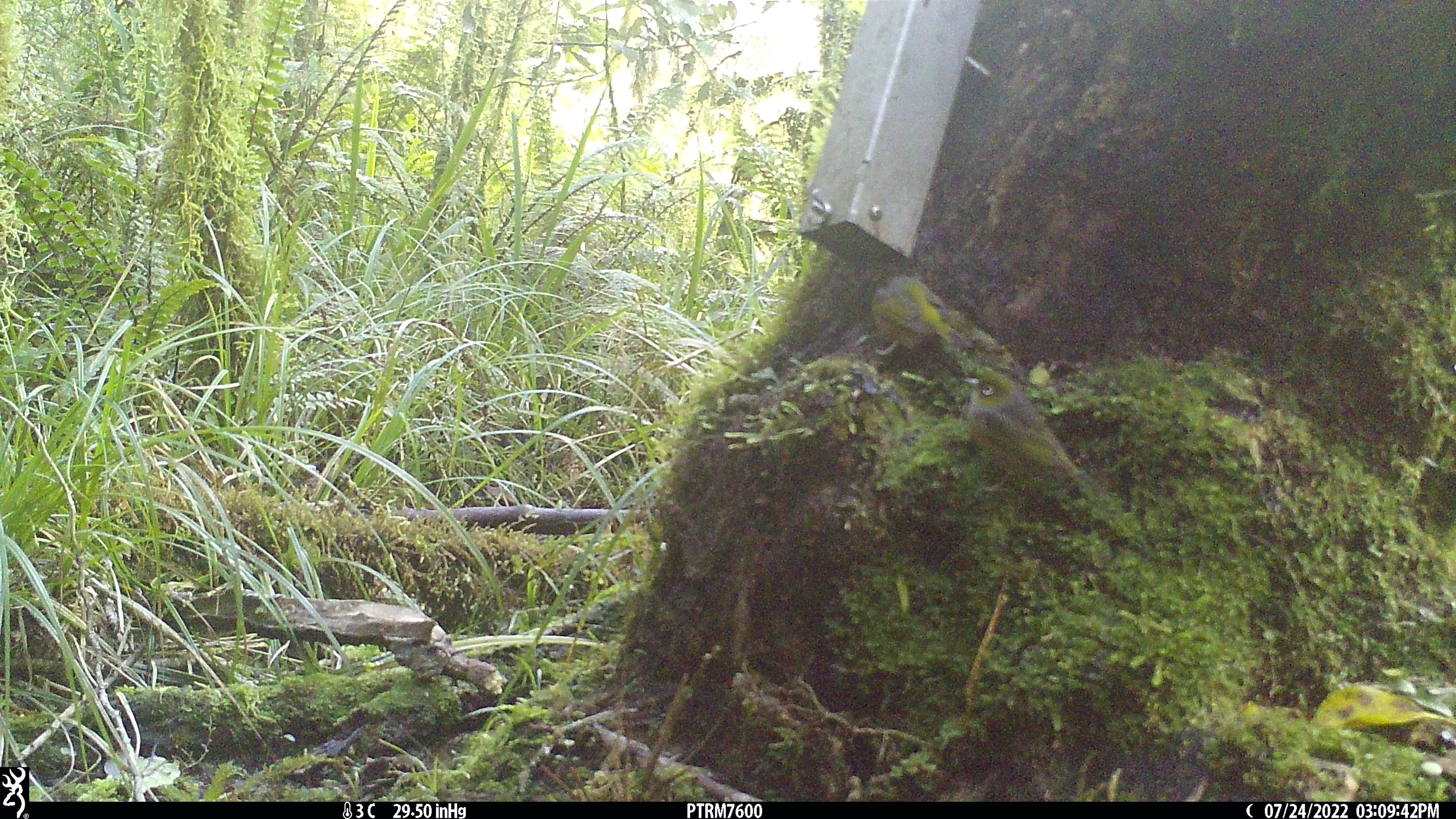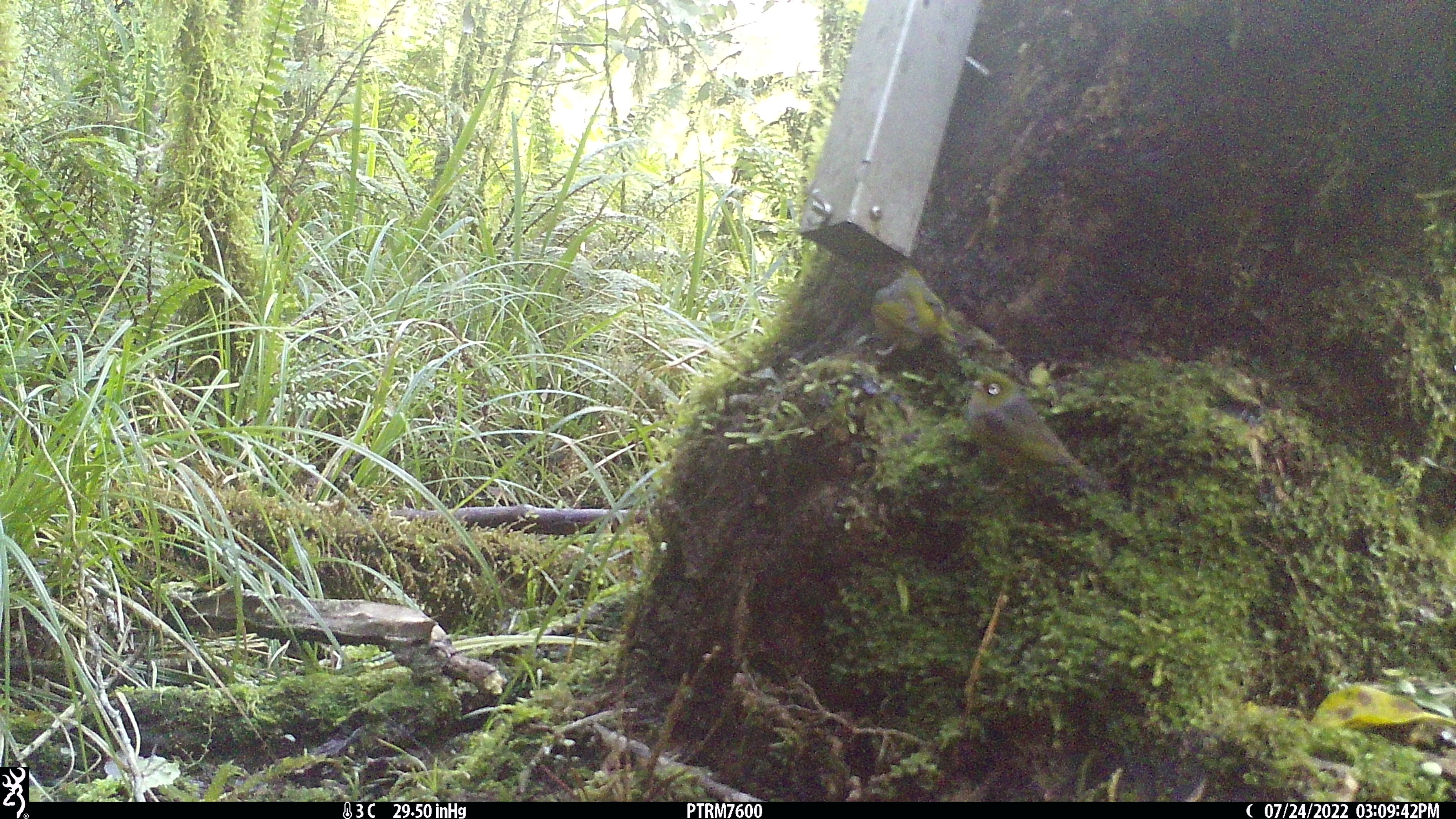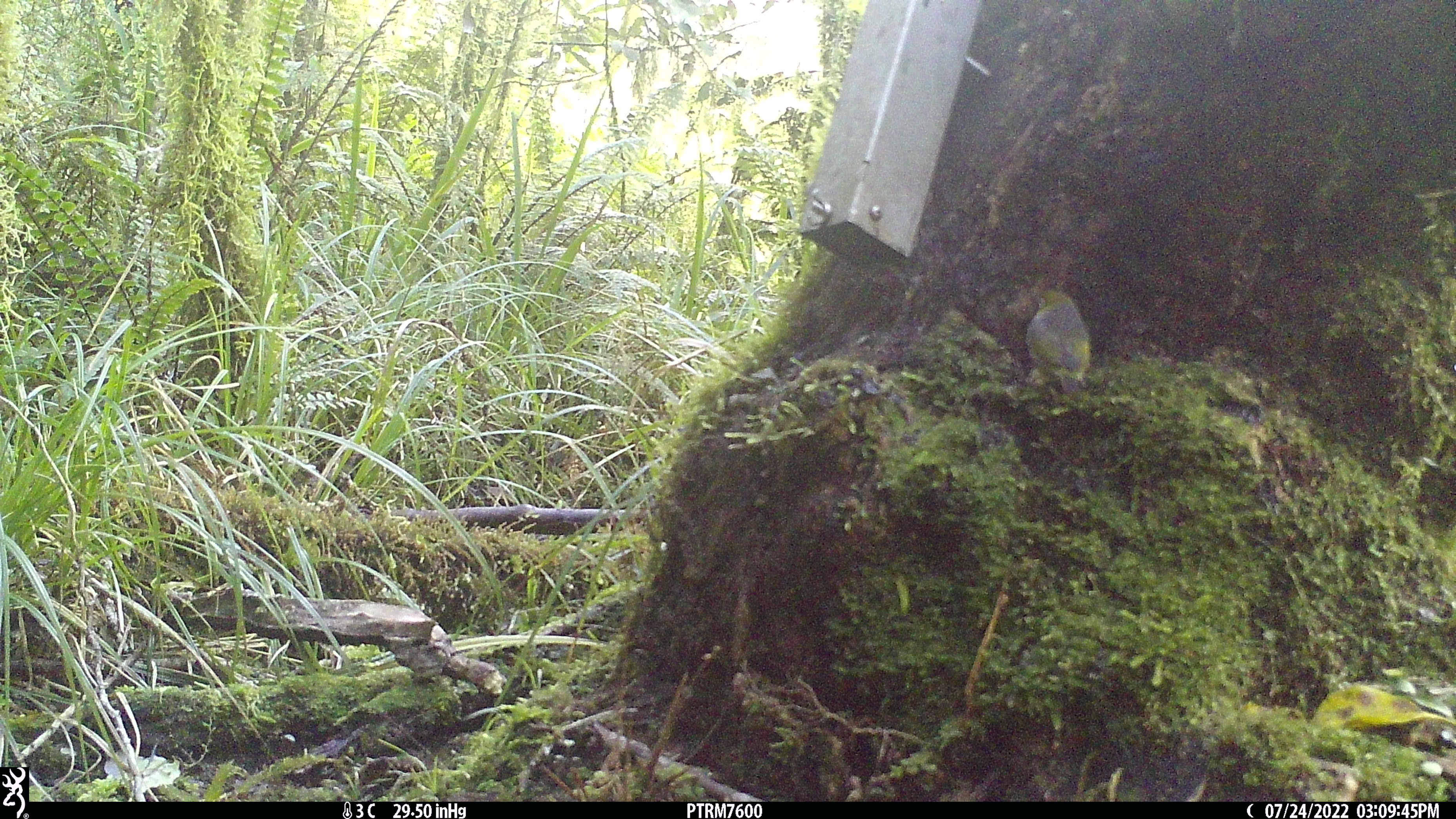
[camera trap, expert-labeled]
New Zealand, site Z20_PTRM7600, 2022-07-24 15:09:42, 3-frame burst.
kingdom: Animalia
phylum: Chordata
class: Aves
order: Passeriformes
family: Zosteropidae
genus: Zosterops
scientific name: Zosterops lateralis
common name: silvereye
Silvereye (Zosterops lateralis).